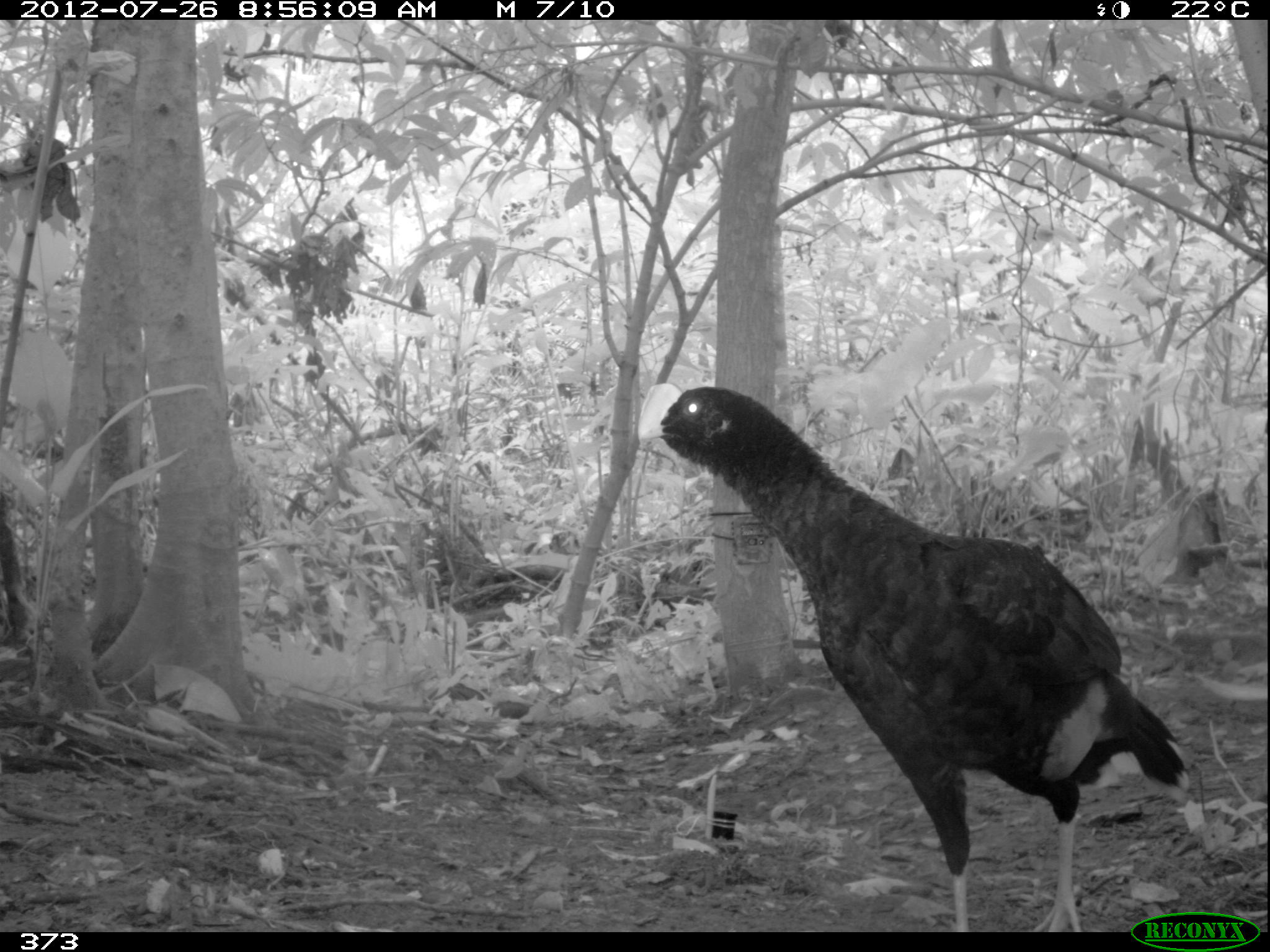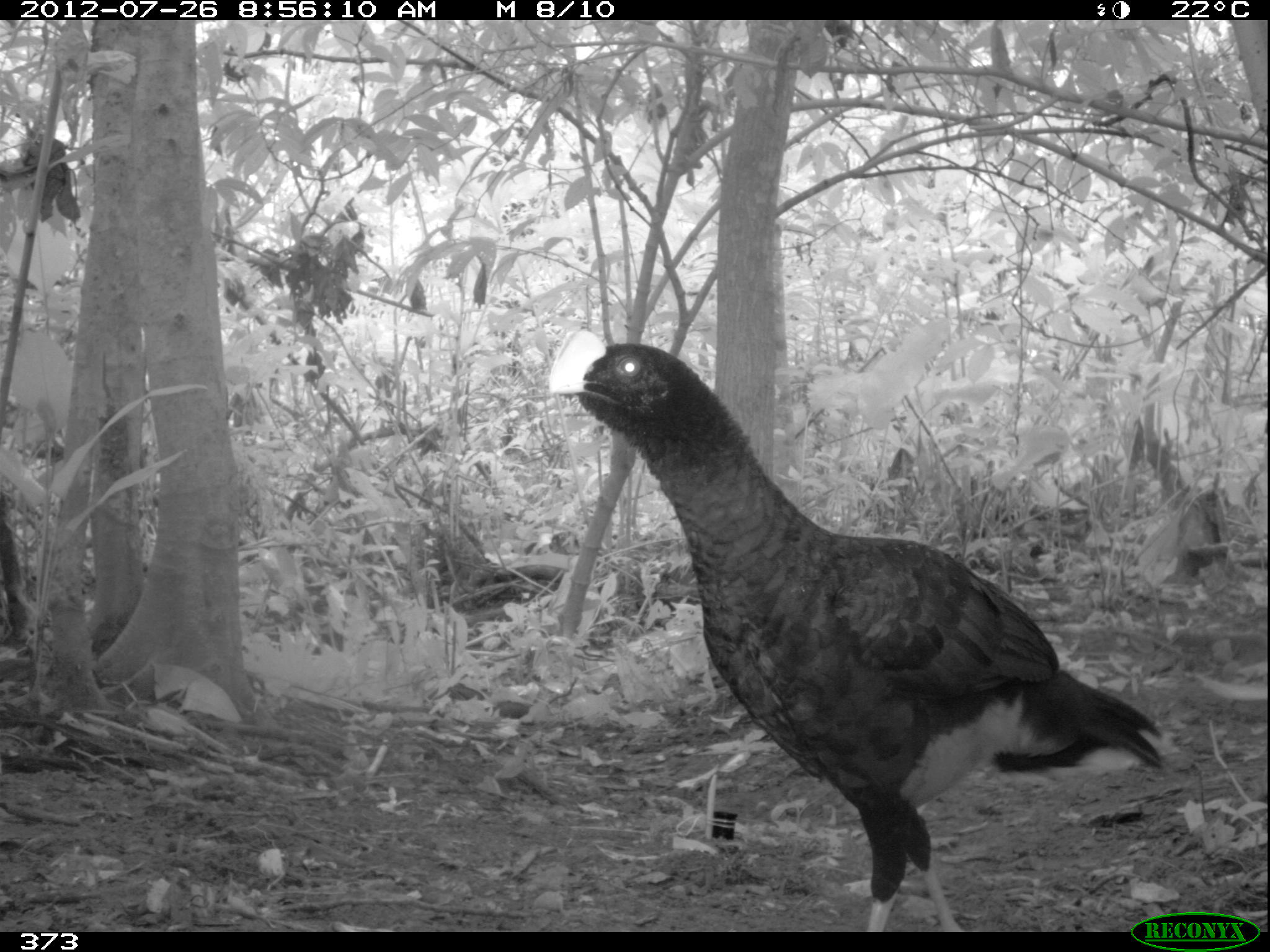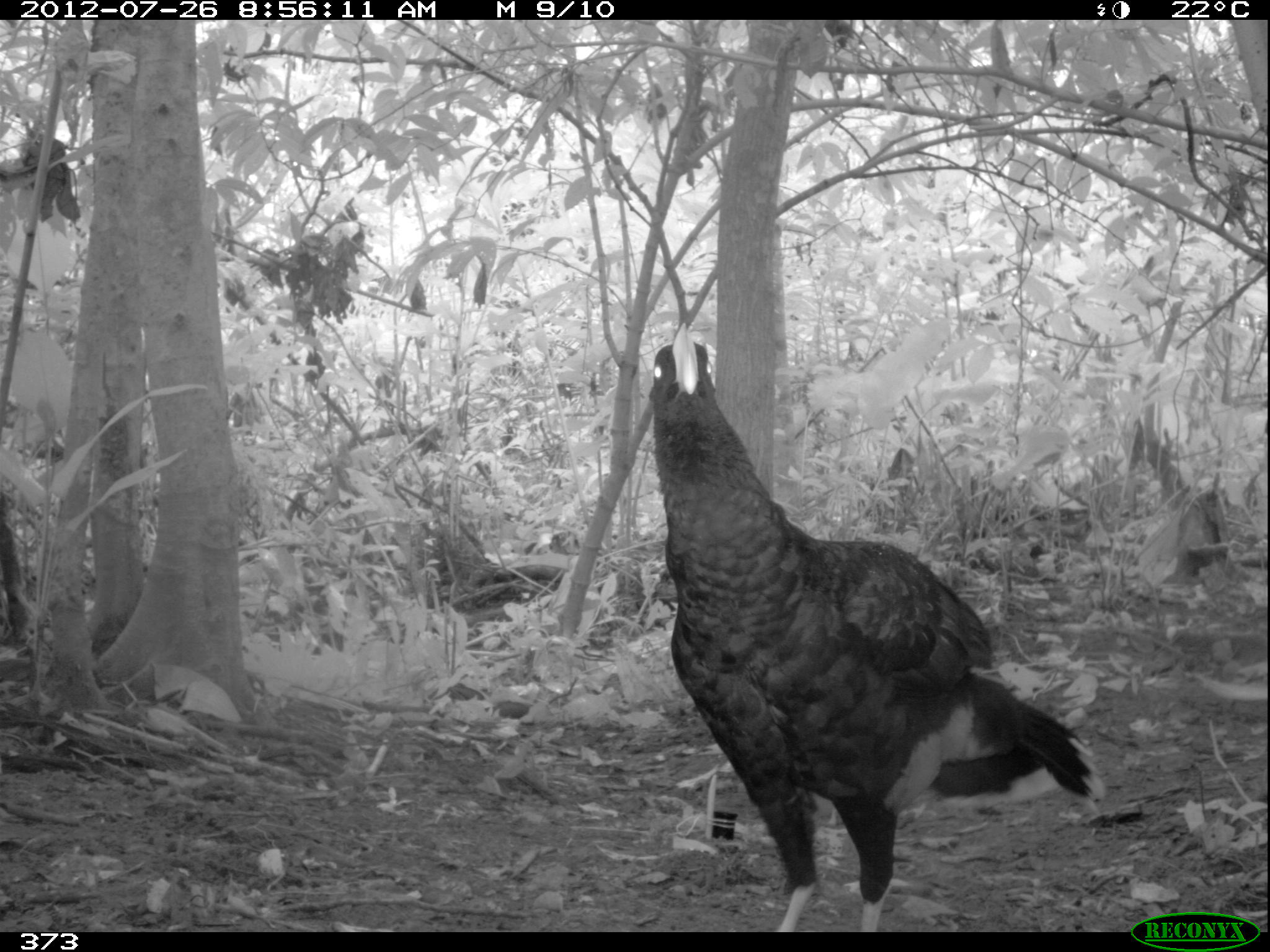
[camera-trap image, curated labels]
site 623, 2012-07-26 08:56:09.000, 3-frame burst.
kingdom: Animalia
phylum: Chordata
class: Aves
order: Galliformes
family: Cracidae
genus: Mitu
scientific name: Mitu tuberosum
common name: razor-billed curassow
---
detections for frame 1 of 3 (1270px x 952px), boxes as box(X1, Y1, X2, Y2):
mitu tuberosum: box(634, 378, 1194, 932)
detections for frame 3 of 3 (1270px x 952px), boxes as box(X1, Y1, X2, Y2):
mitu tuberosum: box(647, 319, 1106, 932)